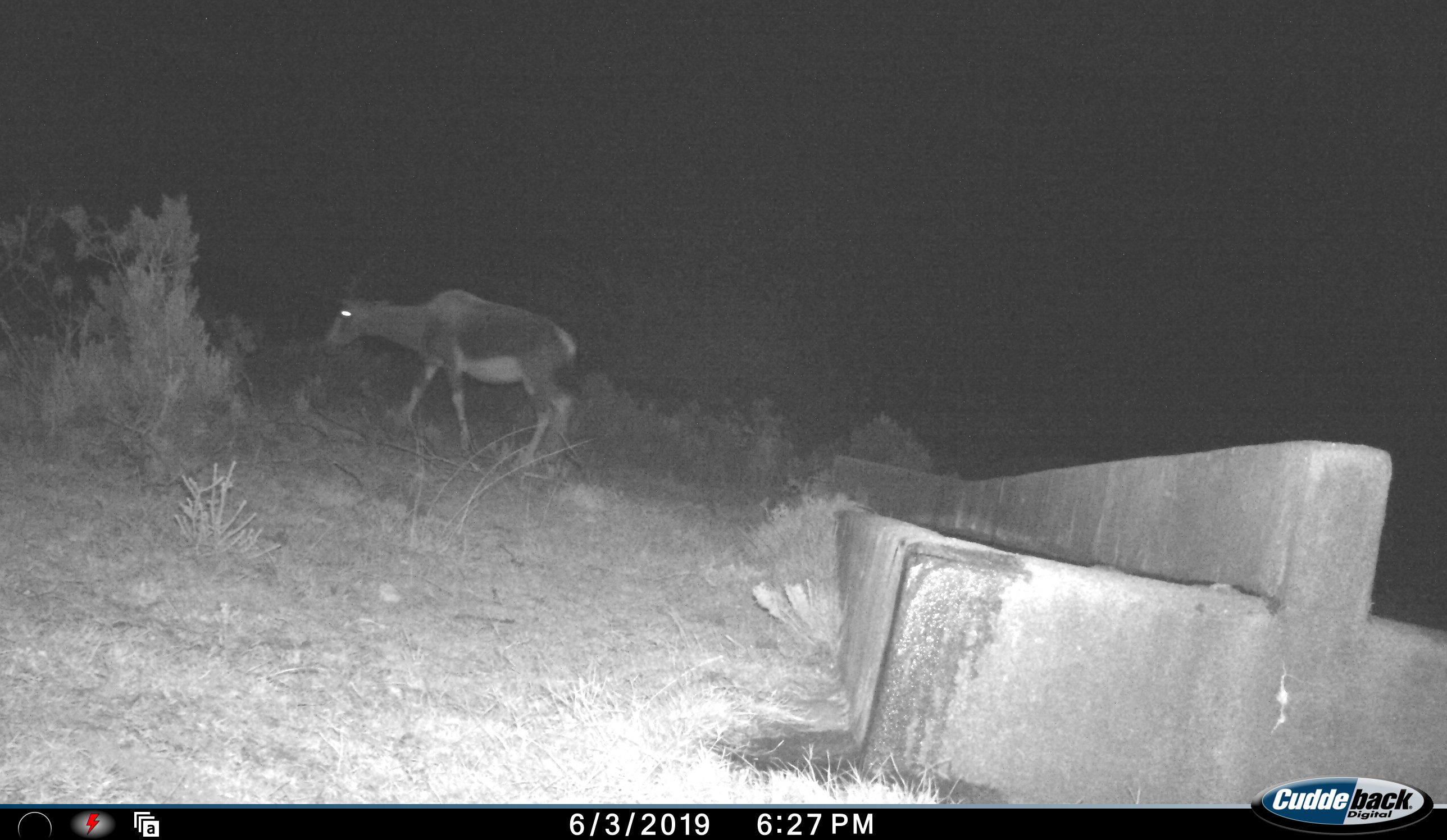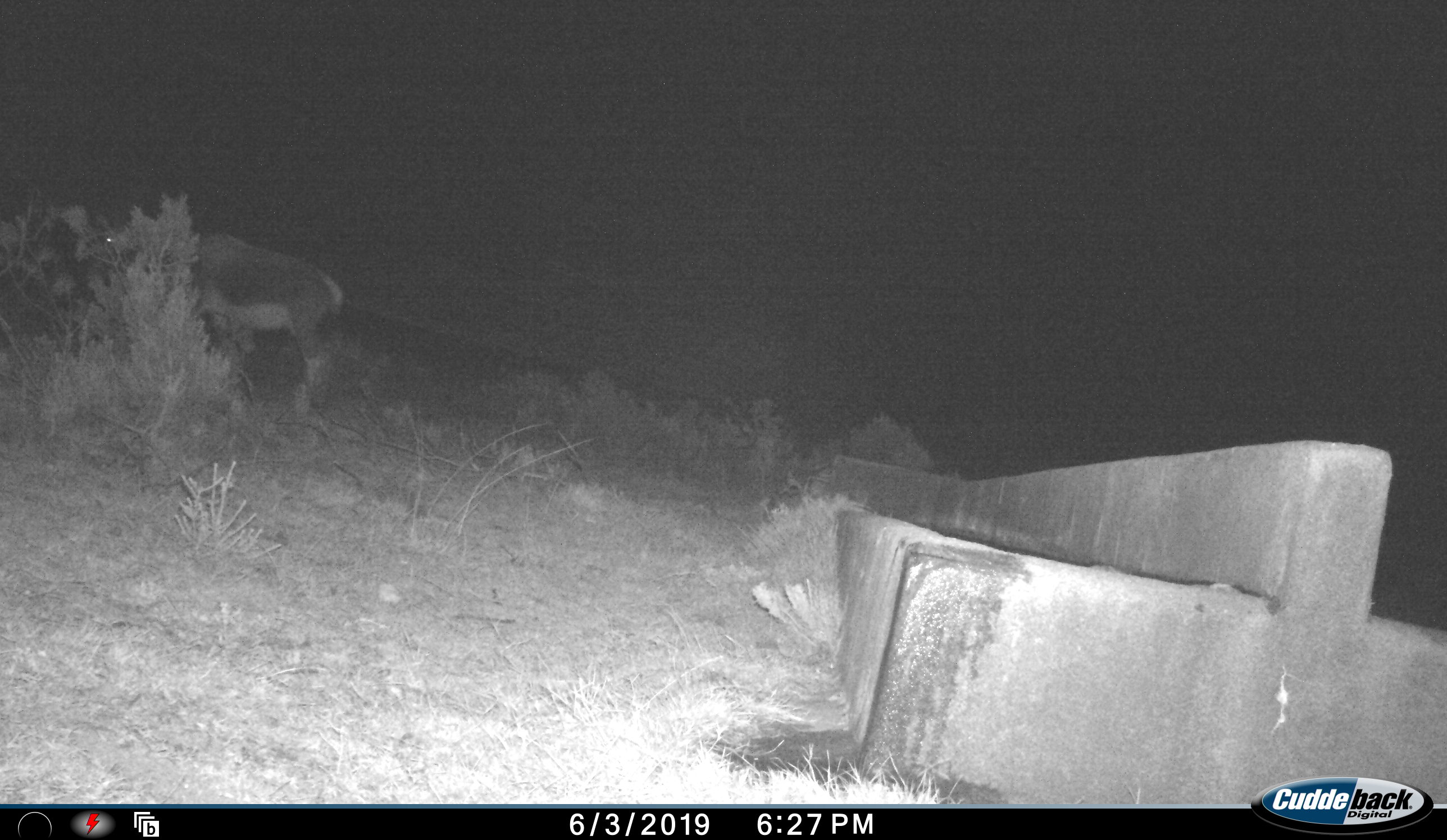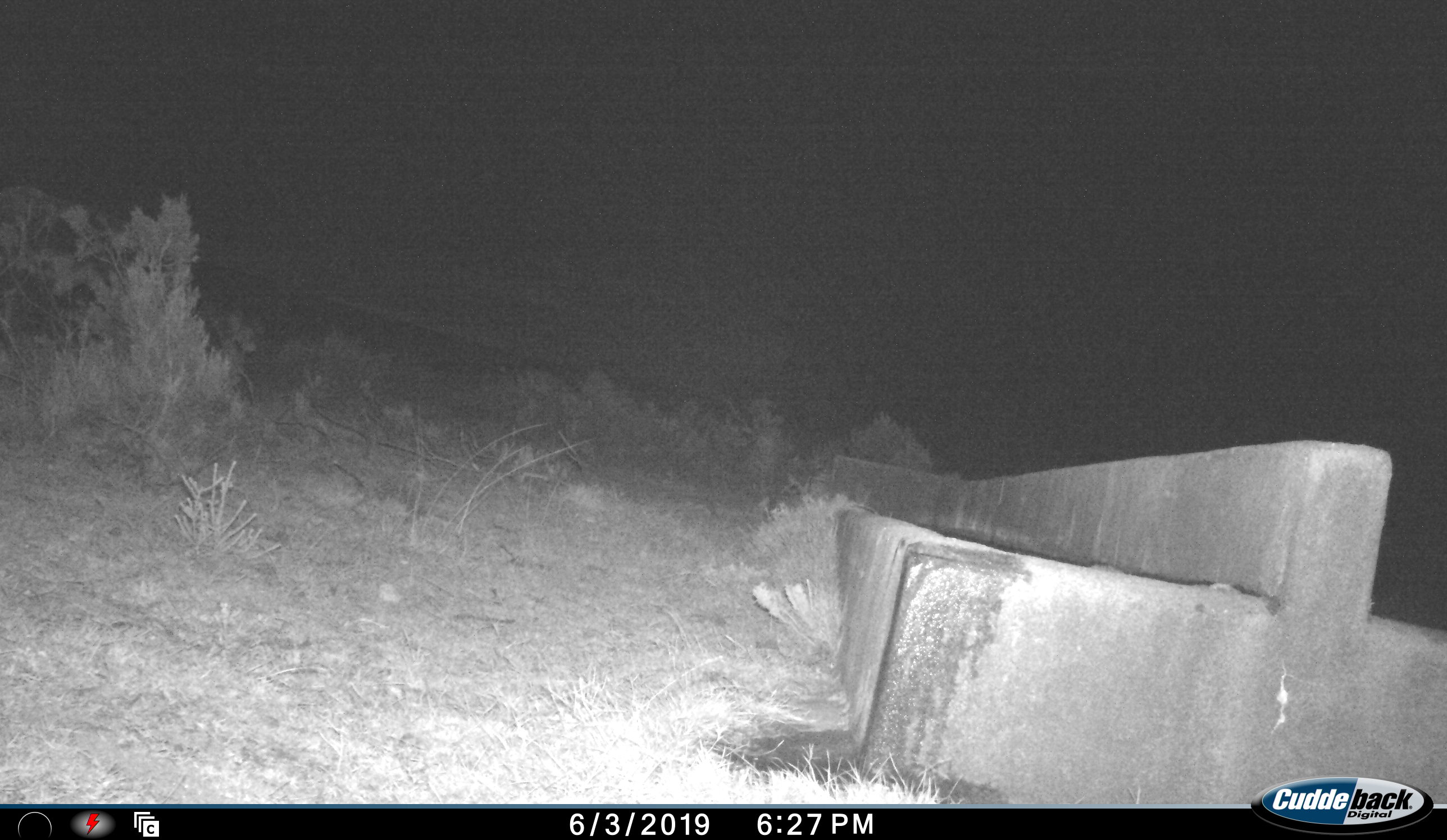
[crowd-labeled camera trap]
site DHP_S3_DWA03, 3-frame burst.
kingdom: Animalia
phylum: Chordata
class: Mammalia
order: Artiodactyla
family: Bovidae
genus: Damaliscus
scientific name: Damaliscus pygargus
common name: bontebok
Bontebok (Damaliscus pygargus), count 1. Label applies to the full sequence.